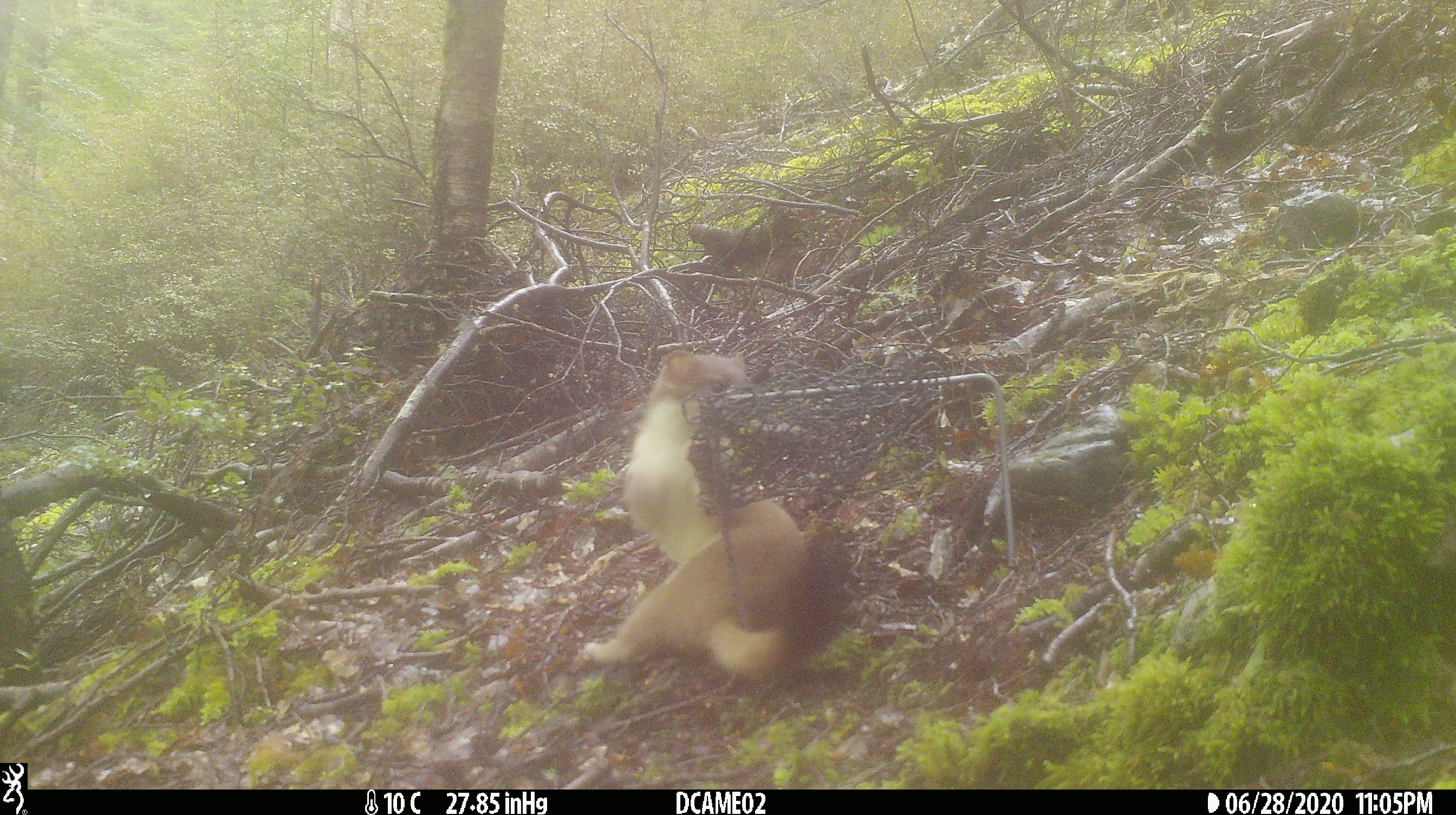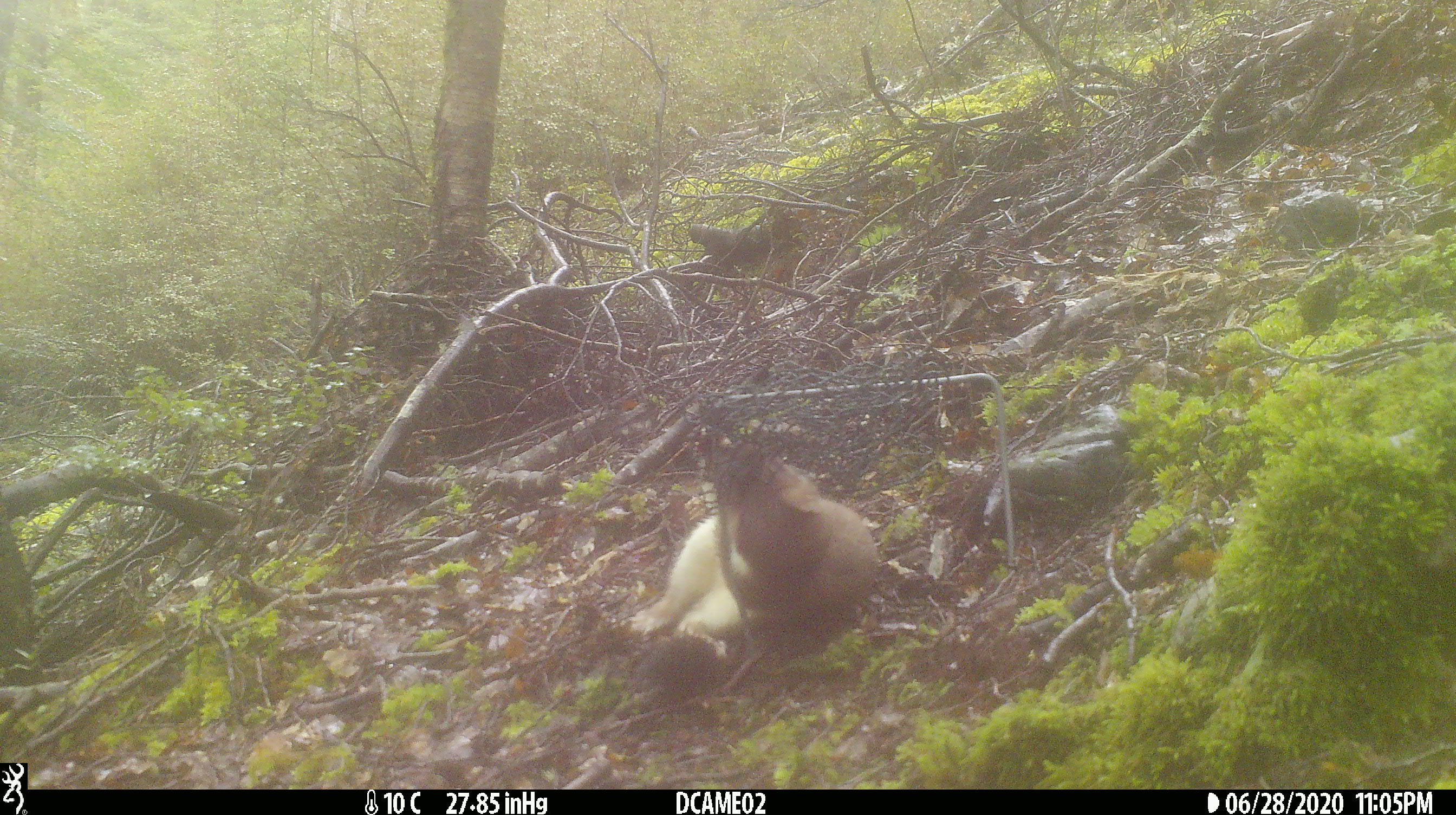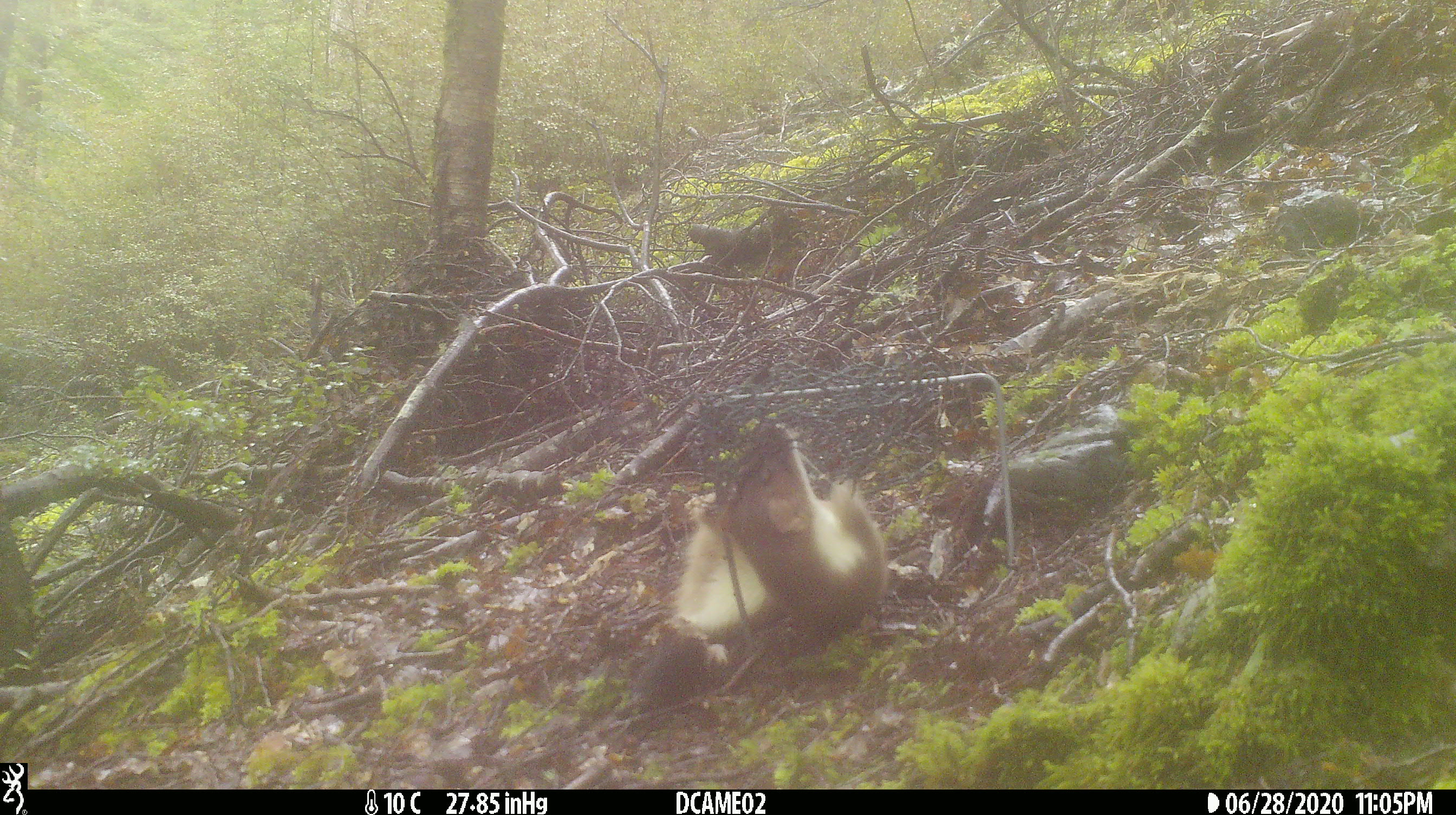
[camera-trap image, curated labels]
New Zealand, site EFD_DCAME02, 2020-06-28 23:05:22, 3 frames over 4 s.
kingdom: Animalia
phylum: Chordata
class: Mammalia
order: Carnivora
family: Mustelidae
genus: Mustela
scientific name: Mustela erminea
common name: stoat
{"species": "stoat (Mustela erminea)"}